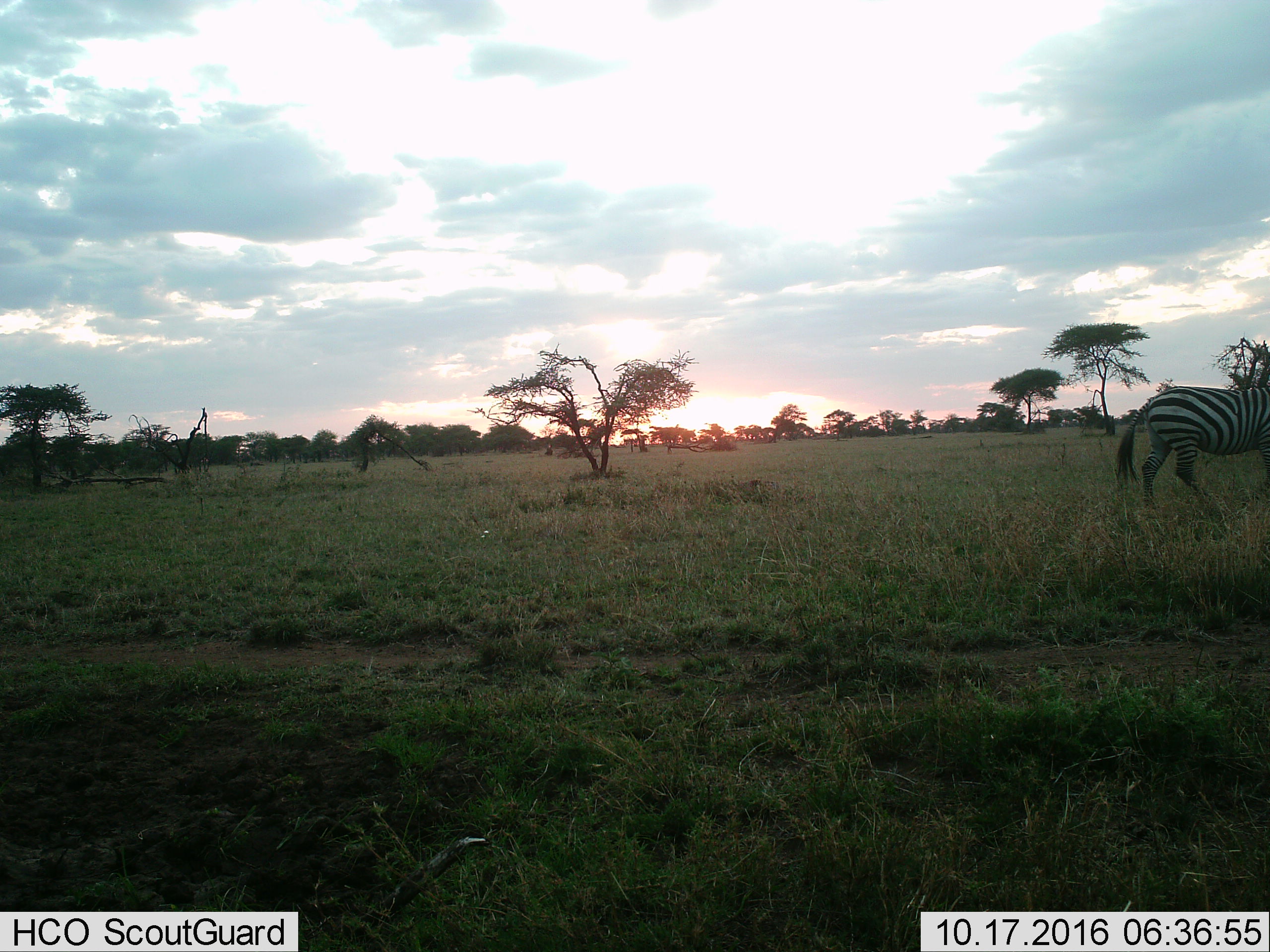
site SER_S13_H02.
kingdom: Animalia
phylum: Chordata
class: Mammalia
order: Perissodactyla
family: Equidae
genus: Equus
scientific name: Equus quagga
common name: plains zebra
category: zebraplains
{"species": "zebraplains (plains zebra) (Equus quagga)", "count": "1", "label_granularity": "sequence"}